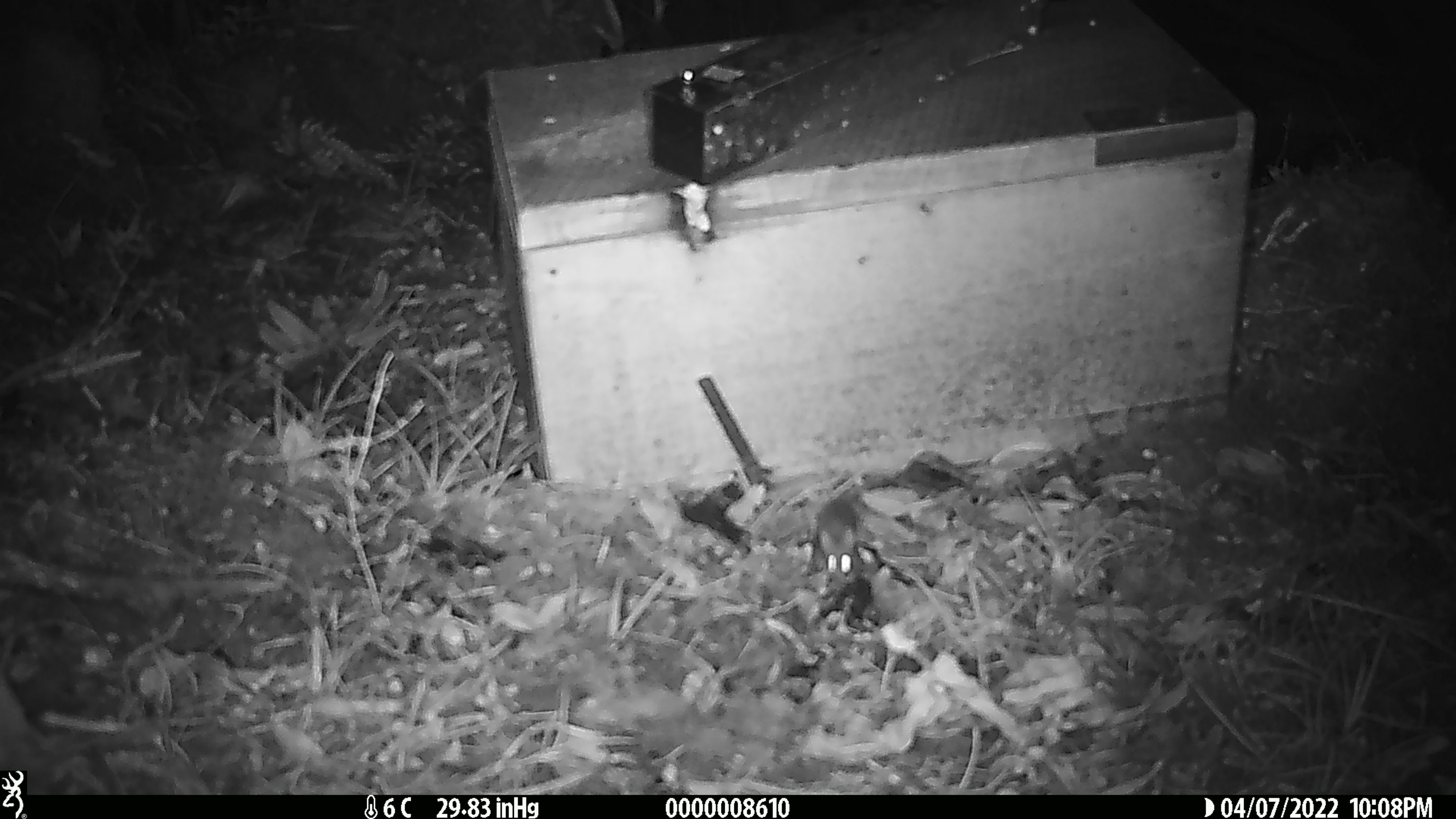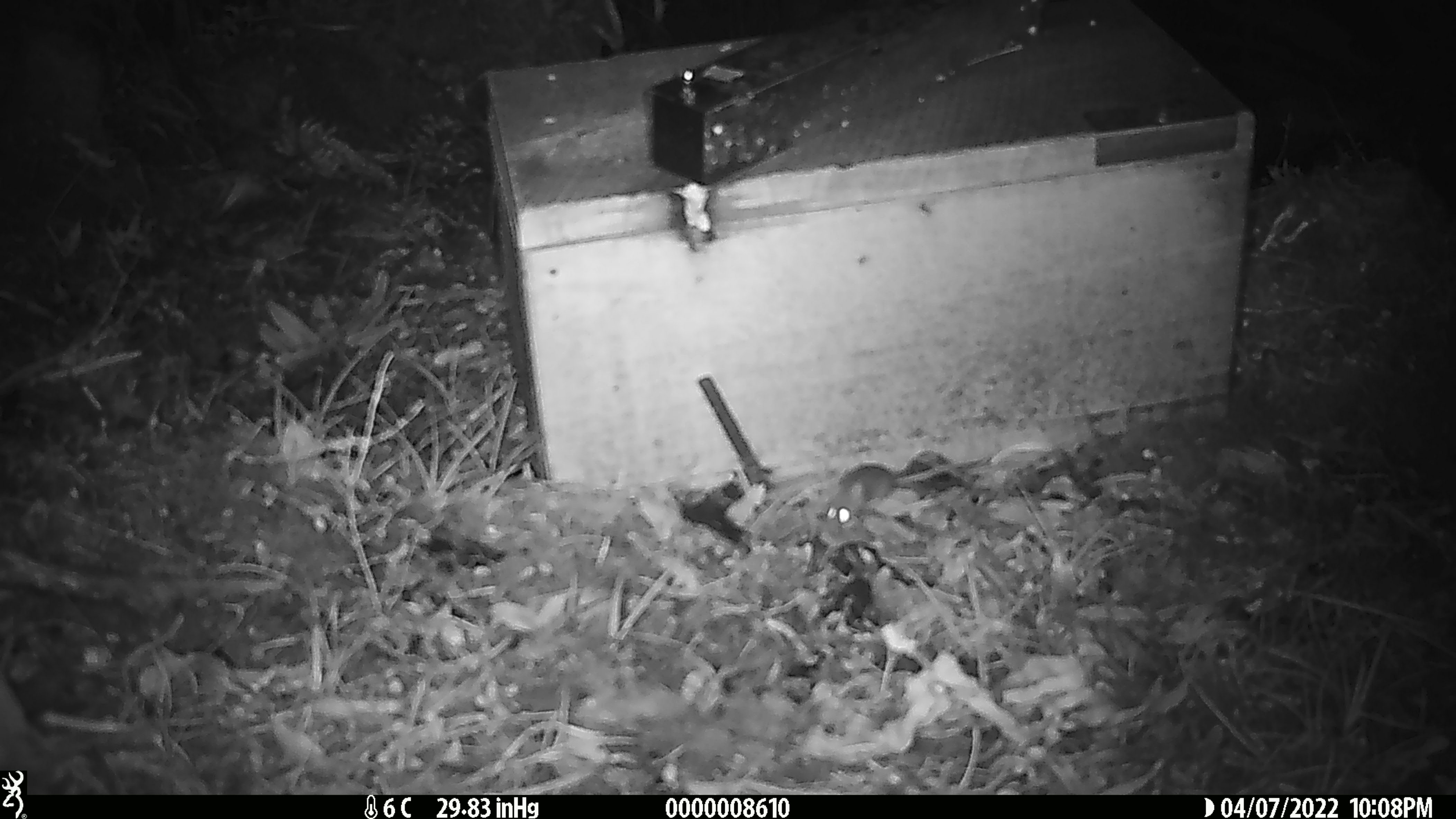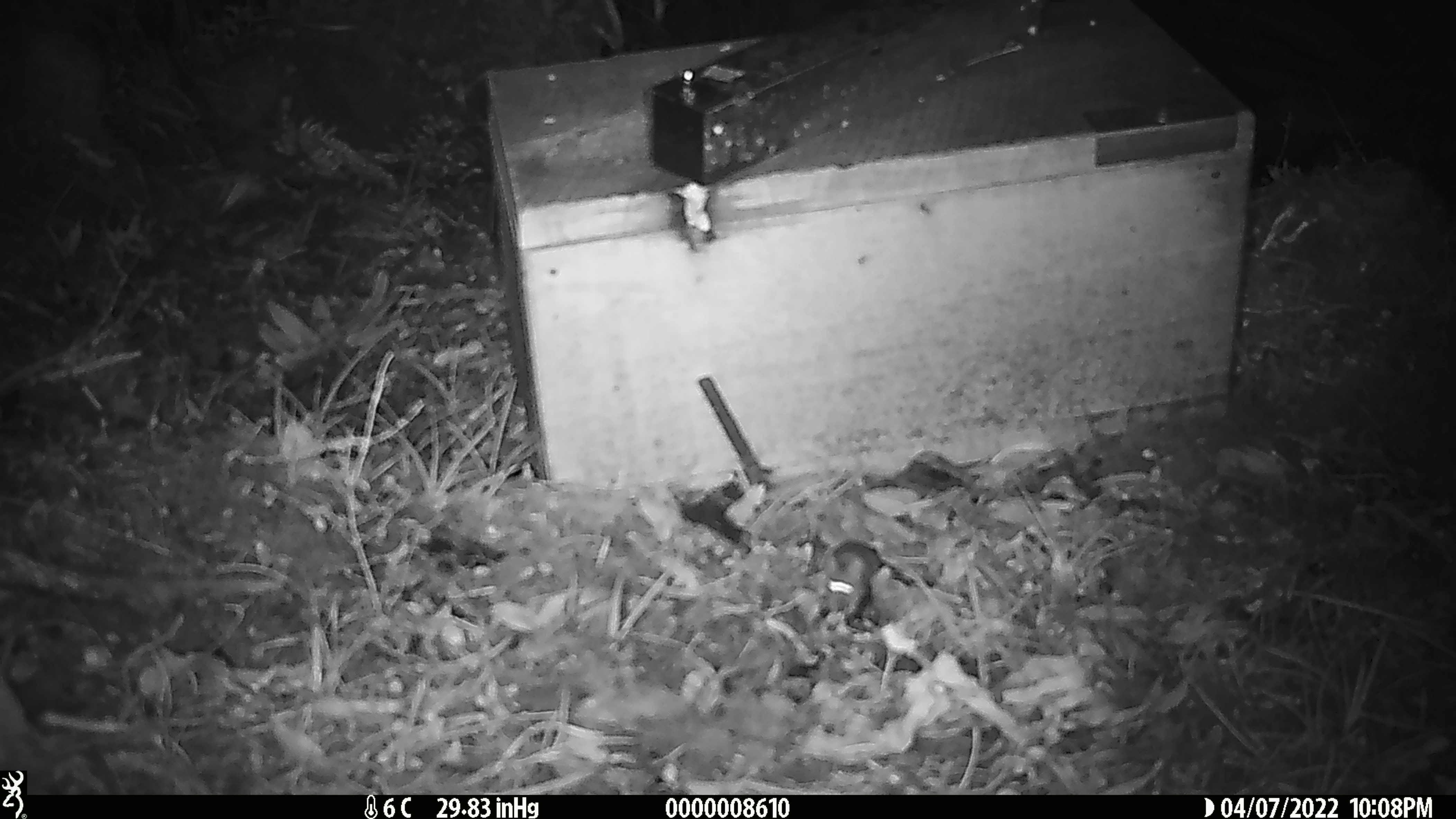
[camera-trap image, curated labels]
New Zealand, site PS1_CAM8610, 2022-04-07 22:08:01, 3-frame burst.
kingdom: Animalia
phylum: Chordata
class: Mammalia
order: Rodentia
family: Muridae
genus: Mus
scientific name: Mus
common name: mouse